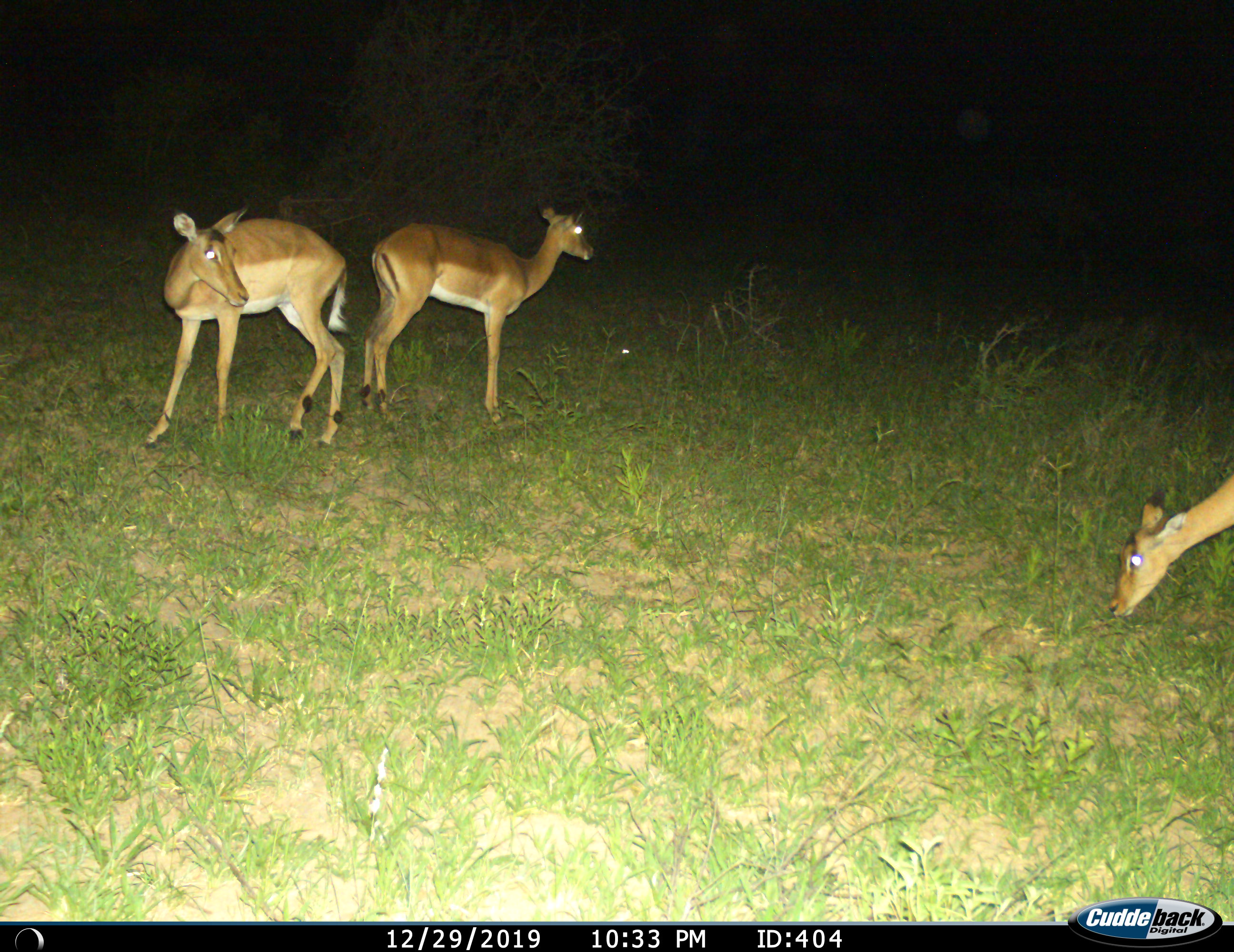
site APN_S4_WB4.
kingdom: Animalia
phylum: Chordata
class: Mammalia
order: Artiodactyla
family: Bovidae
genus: Aepyceros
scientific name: Aepyceros melampus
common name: impala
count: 3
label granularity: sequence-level